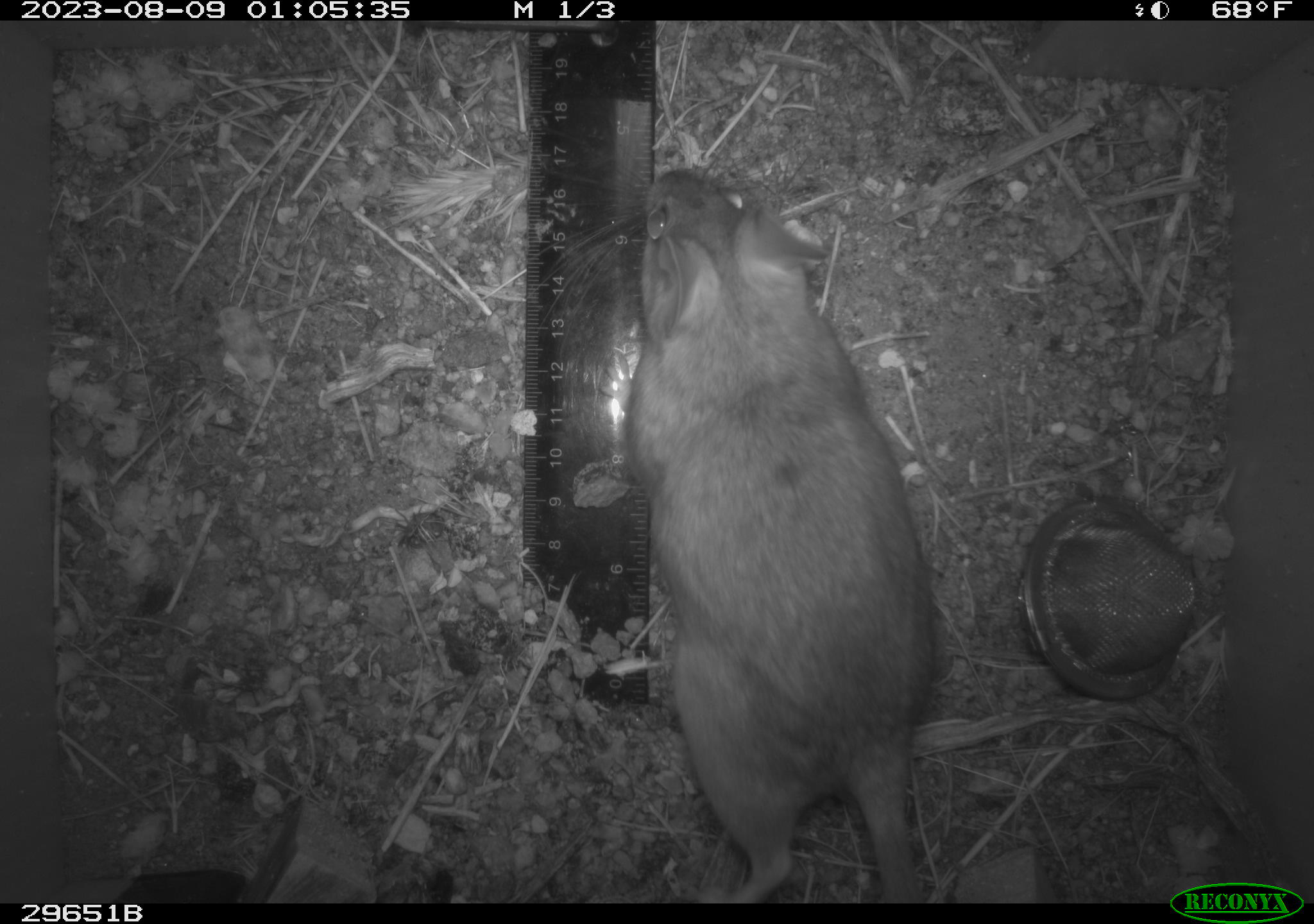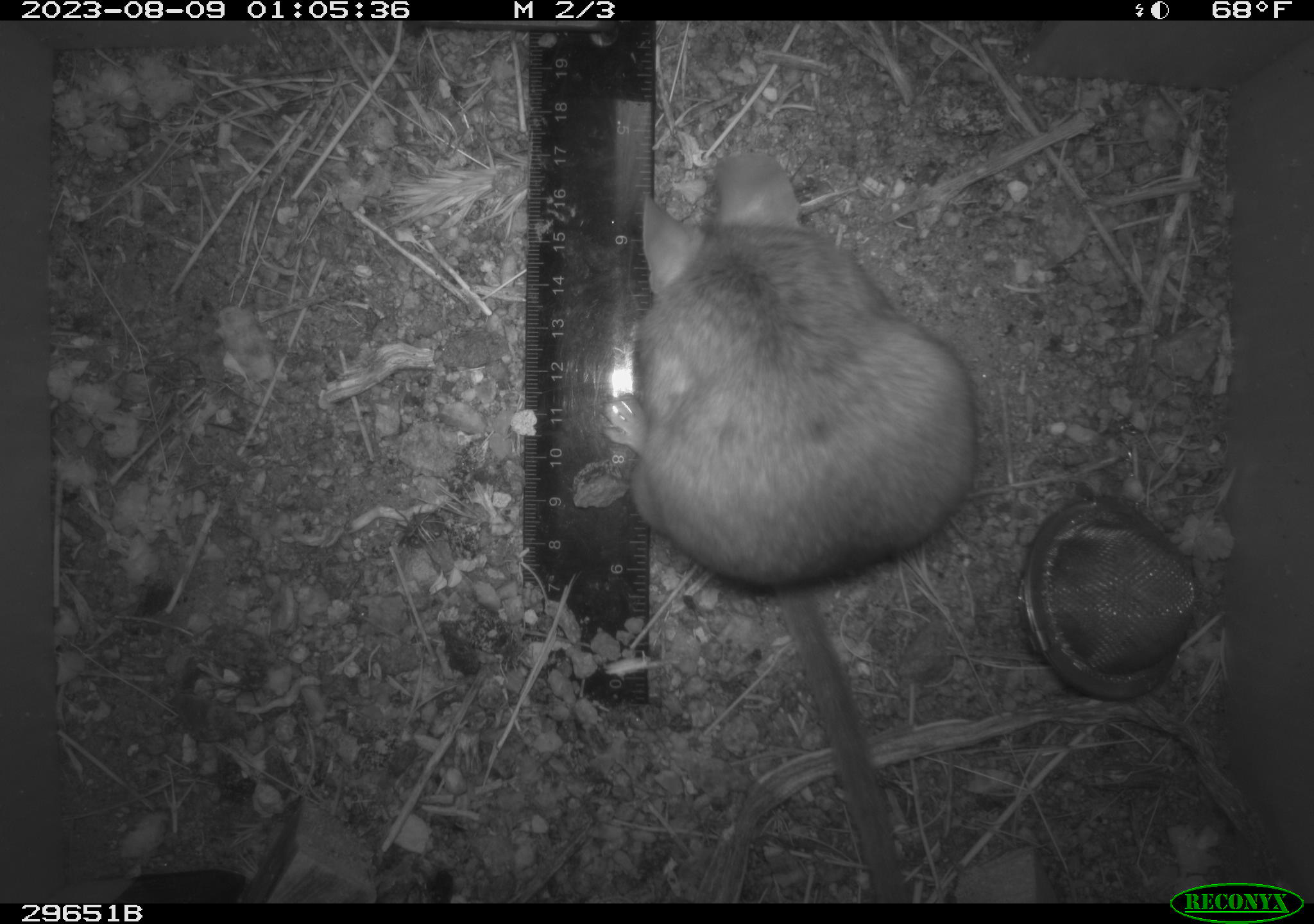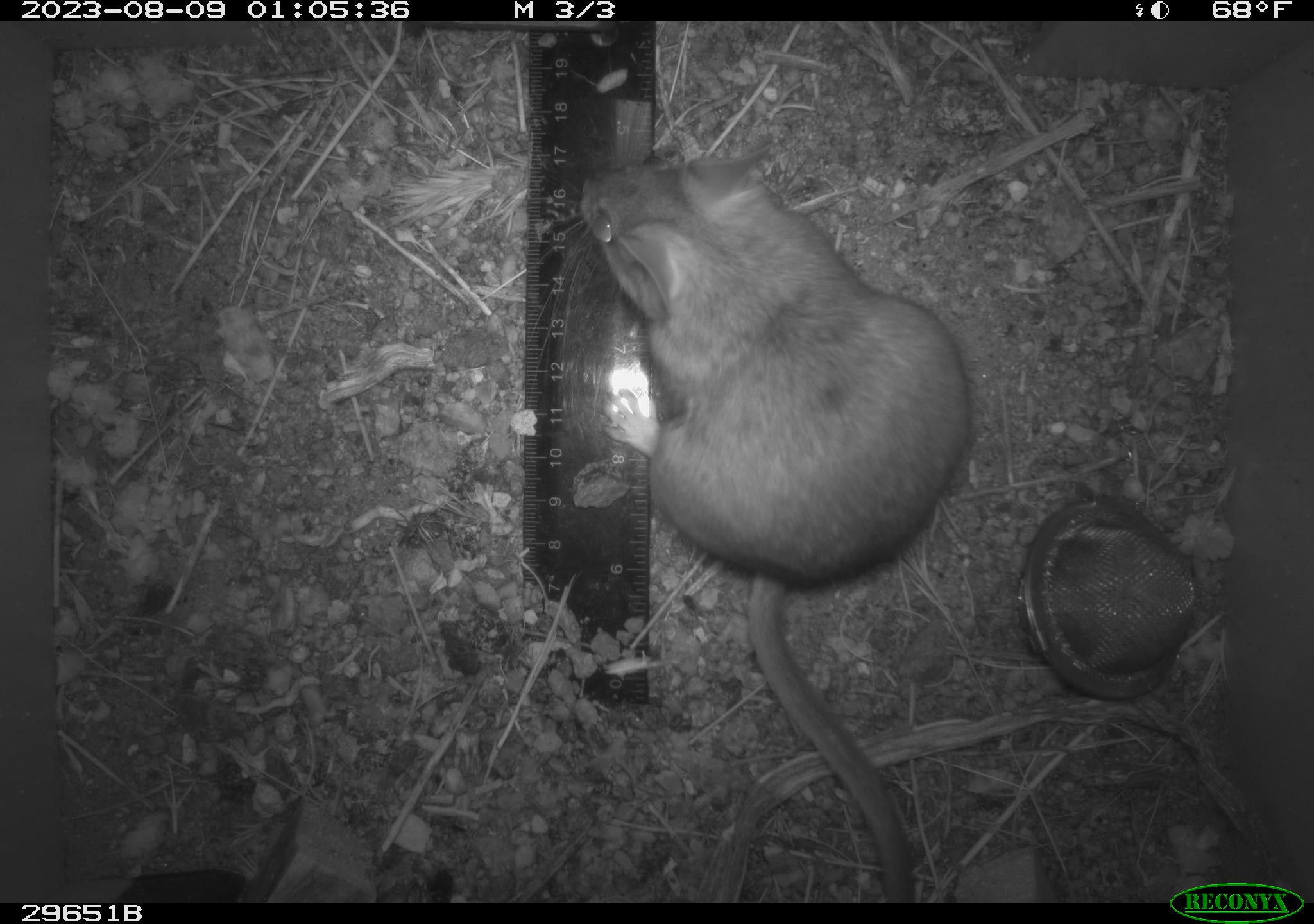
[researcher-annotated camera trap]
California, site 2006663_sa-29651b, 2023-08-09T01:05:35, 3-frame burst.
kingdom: Animalia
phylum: Chordata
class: Mammalia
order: Rodentia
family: Cricetidae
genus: Neotoma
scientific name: Neotoma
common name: pack rat or woodrat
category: neotoma species